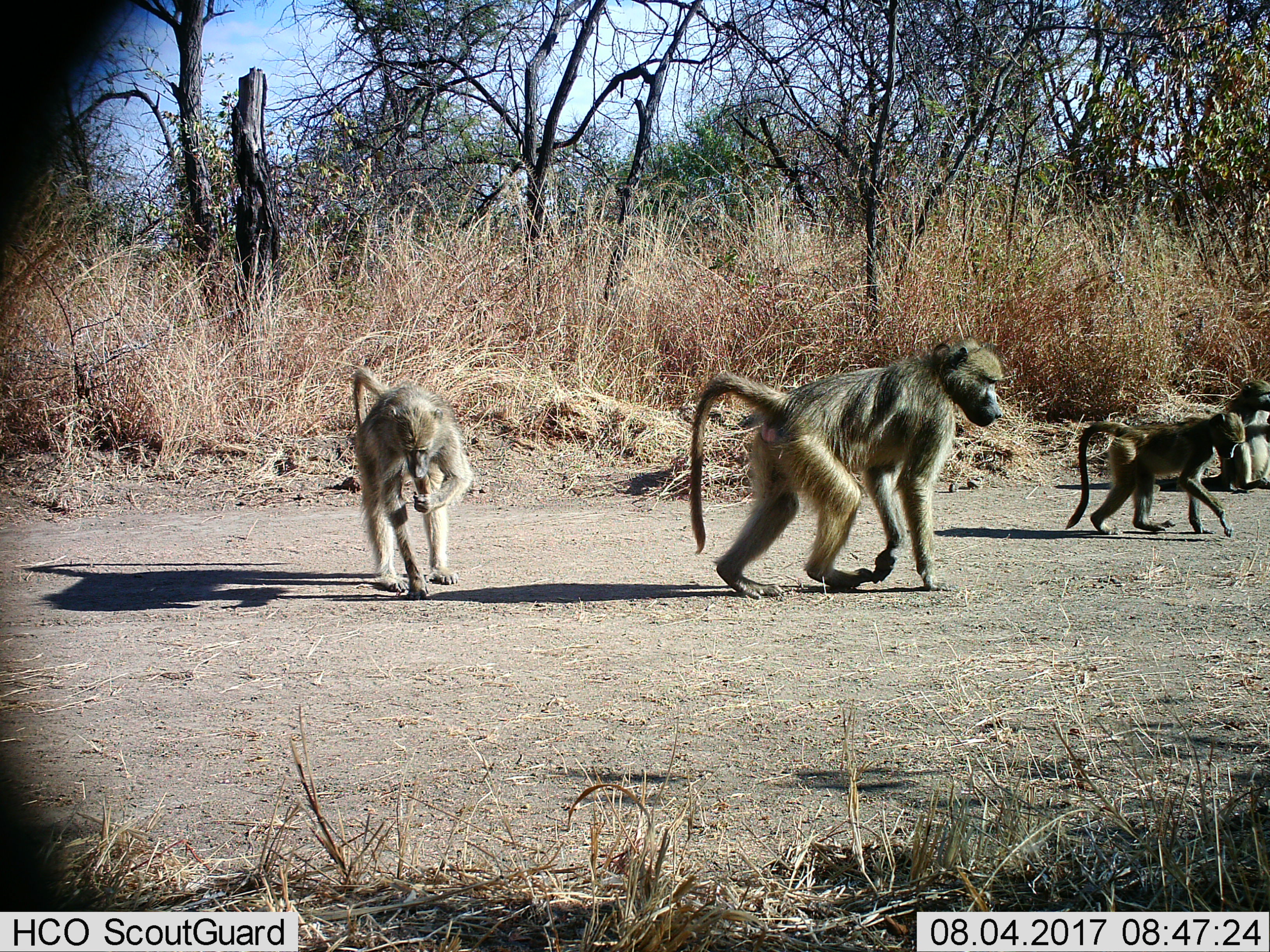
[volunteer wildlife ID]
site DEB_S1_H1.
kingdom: Animalia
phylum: Chordata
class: Mammalia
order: Primates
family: Cercopithecidae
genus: Papio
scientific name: Papio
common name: baboon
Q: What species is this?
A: Baboon (Papio).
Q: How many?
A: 4.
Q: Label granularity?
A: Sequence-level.